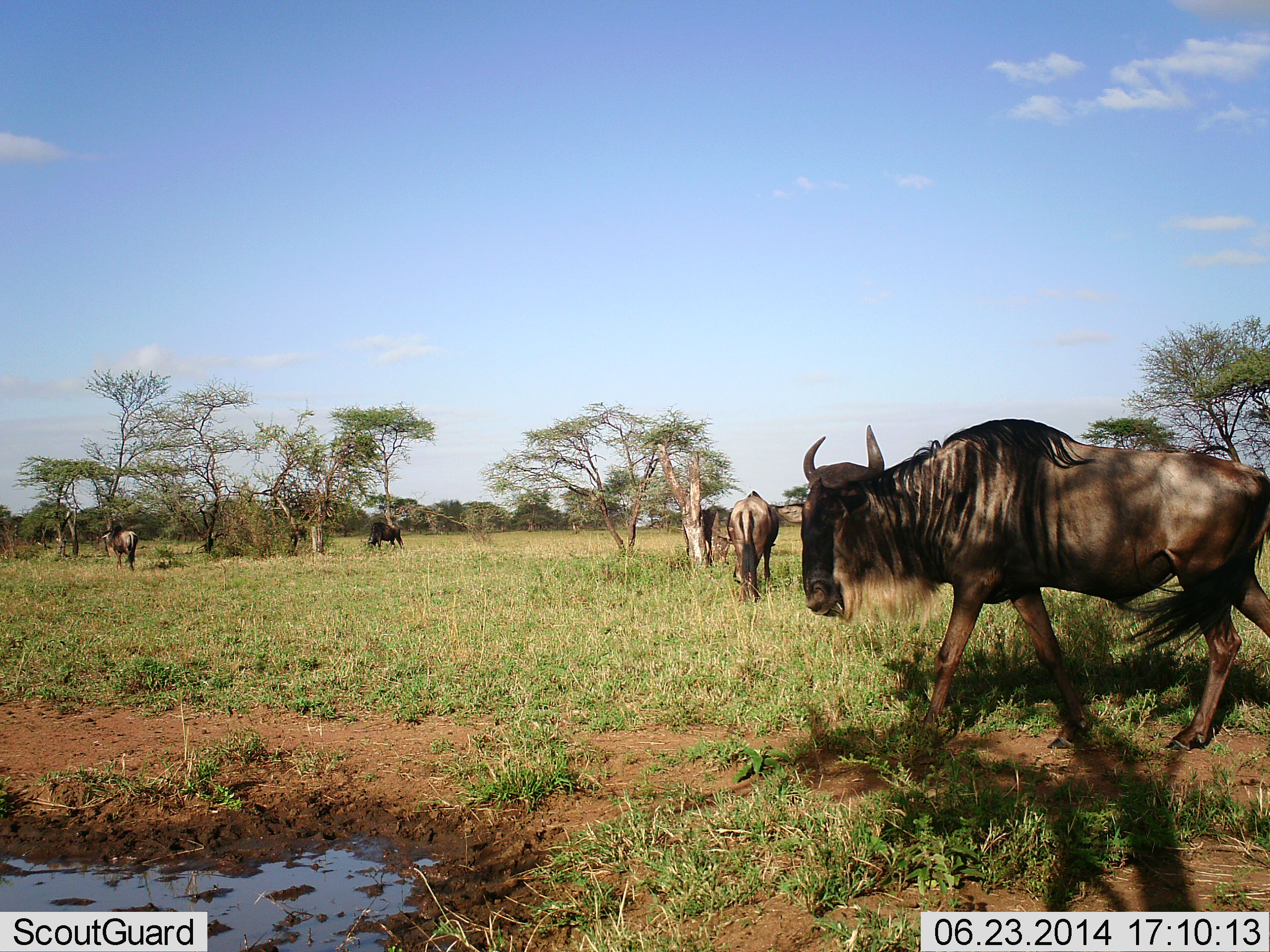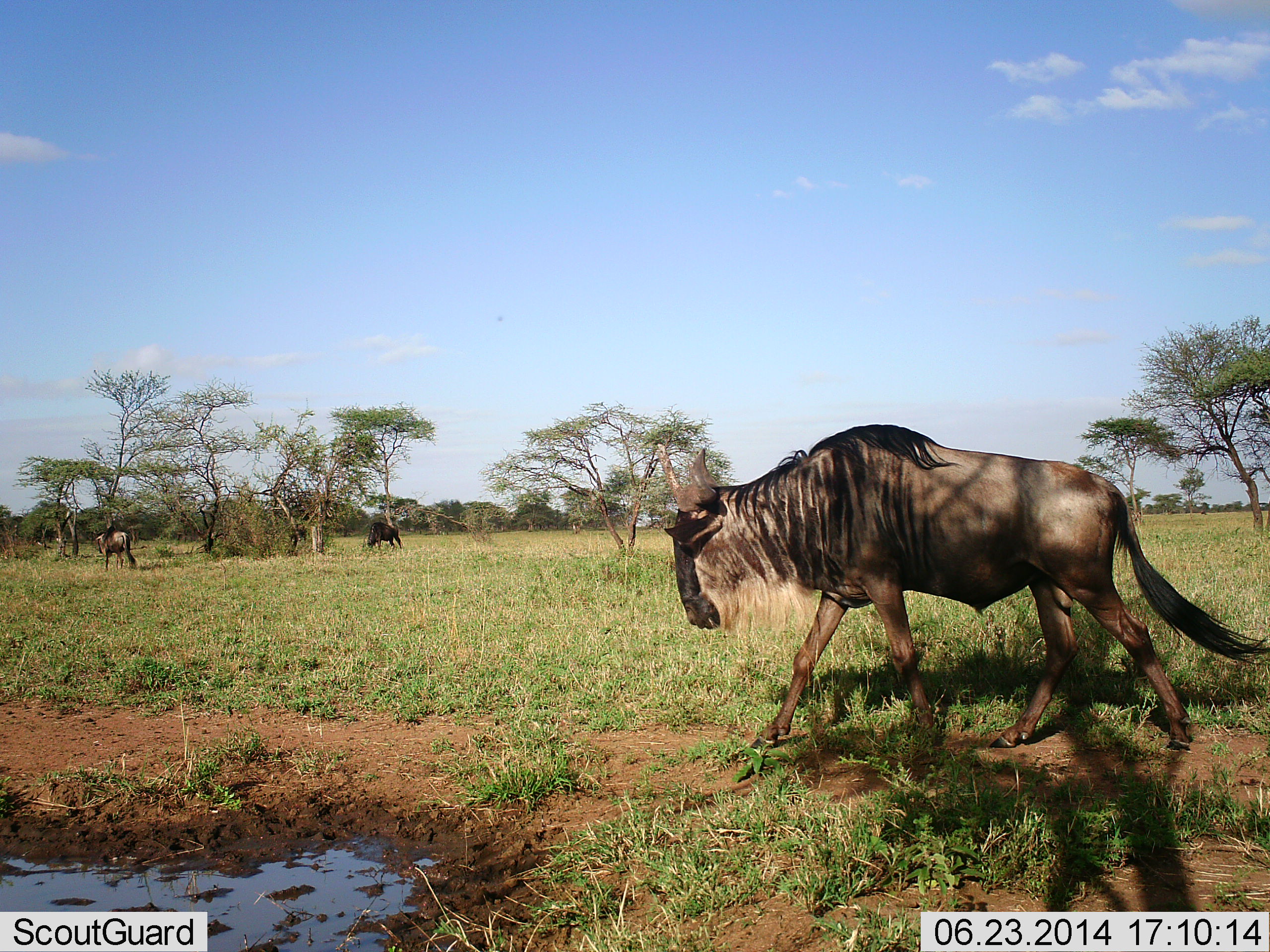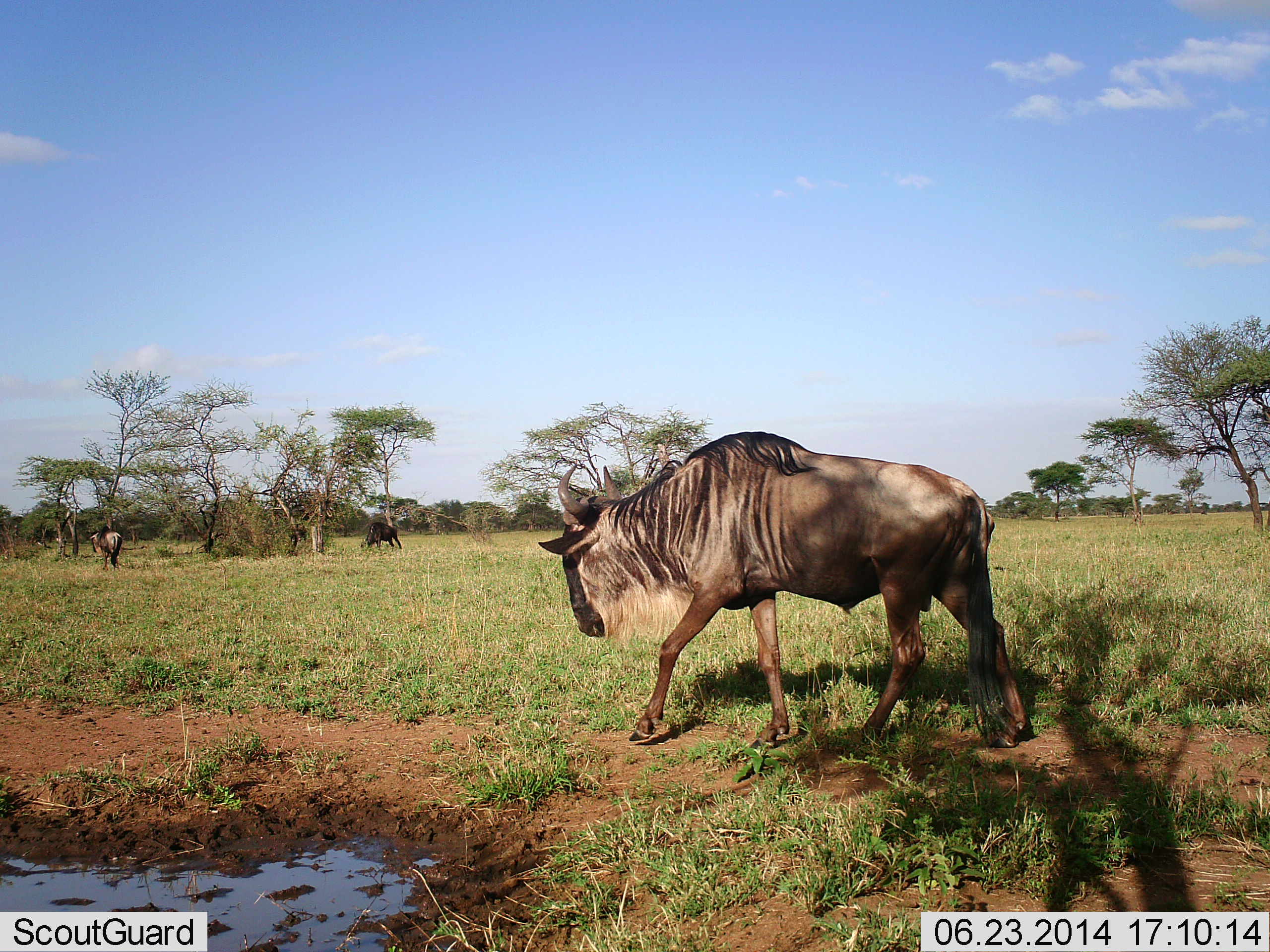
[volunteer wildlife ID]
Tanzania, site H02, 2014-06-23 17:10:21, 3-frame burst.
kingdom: Animalia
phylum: Chordata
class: Mammalia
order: Artiodactyla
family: Bovidae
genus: Connochaetes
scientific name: Connochaetes taurinus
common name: blue wildebeest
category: wildebeest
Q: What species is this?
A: Wildebeest (blue wildebeest) (Connochaetes taurinus).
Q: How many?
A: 4.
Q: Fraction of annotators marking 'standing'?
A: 30%.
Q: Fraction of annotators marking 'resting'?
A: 0%.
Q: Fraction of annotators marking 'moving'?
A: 90%.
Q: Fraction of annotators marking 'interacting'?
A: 0%.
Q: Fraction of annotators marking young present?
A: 0%.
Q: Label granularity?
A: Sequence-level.